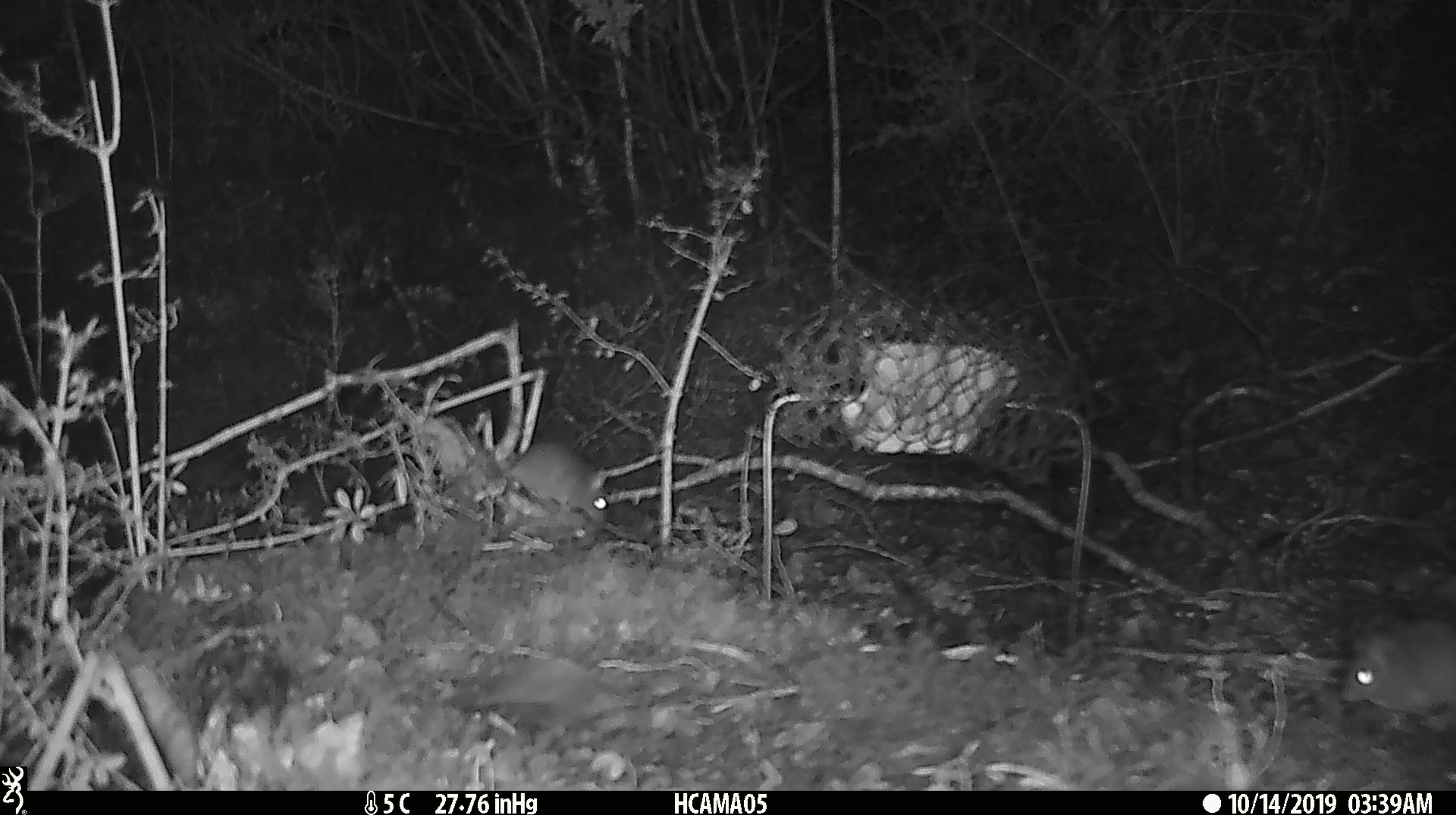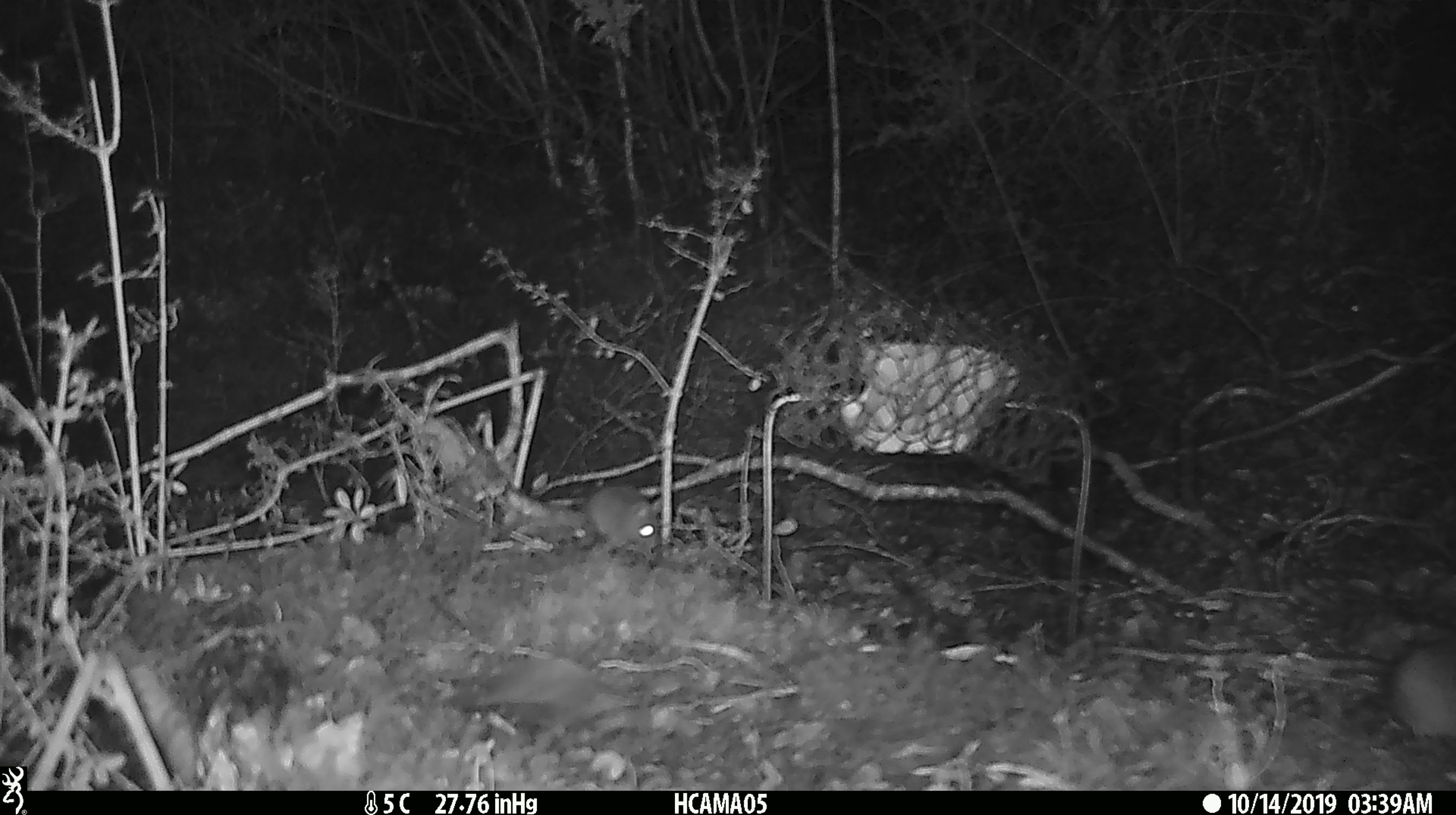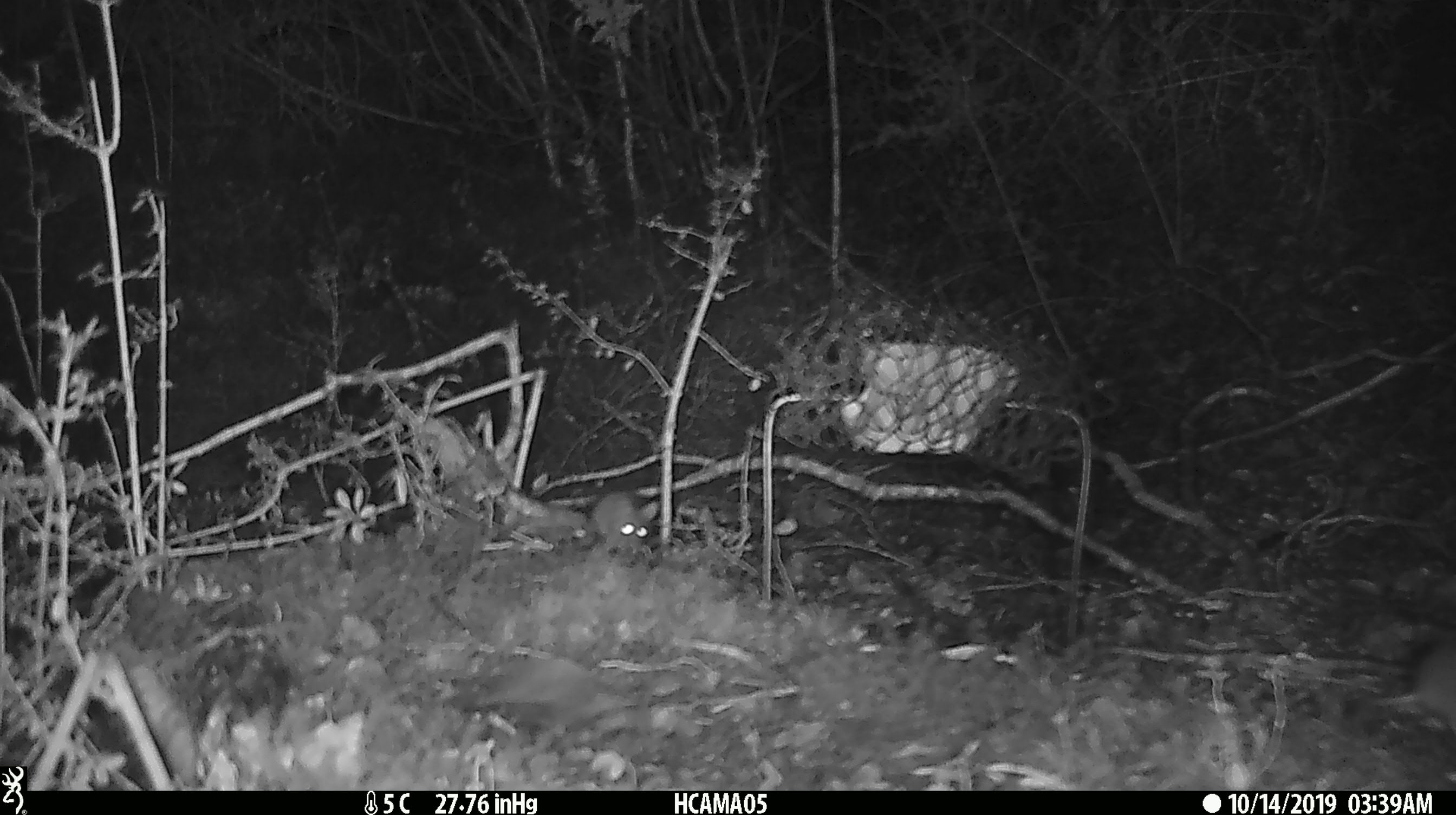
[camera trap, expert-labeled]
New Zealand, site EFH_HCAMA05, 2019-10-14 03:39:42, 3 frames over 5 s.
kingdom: Animalia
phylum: Chordata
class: Mammalia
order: Rodentia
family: Muridae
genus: Rattus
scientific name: Rattus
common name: rat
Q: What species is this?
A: Rat (Rattus).